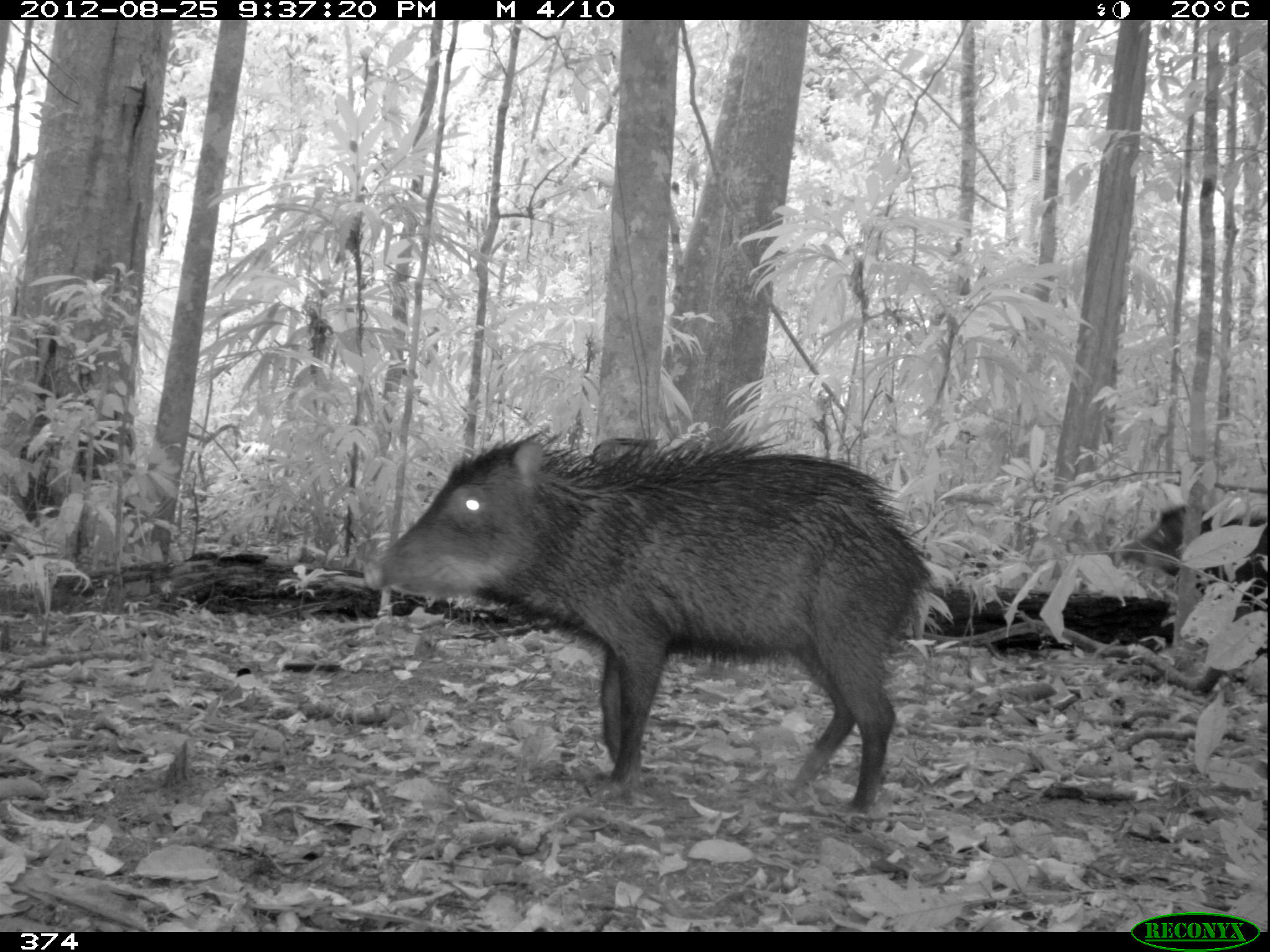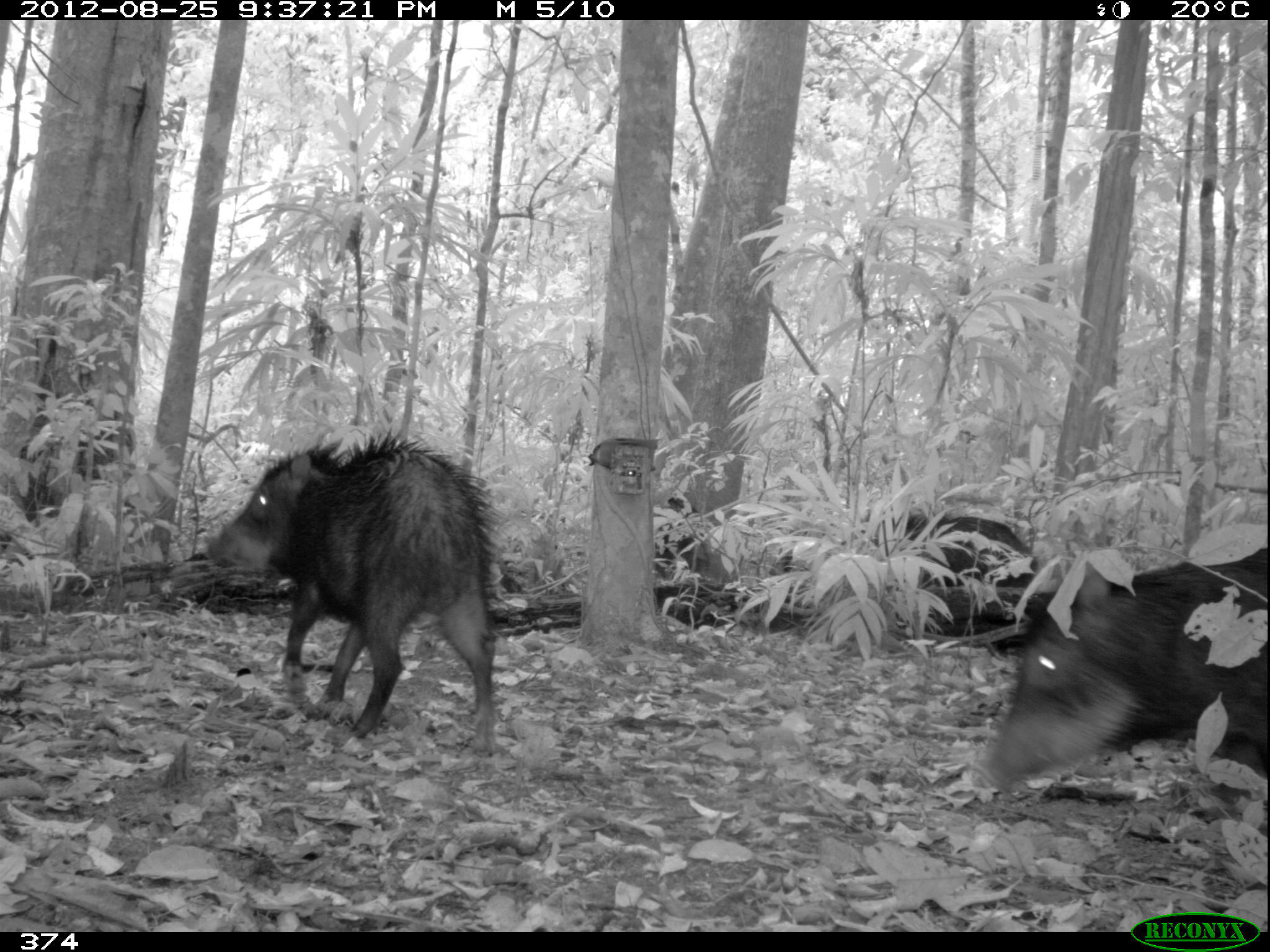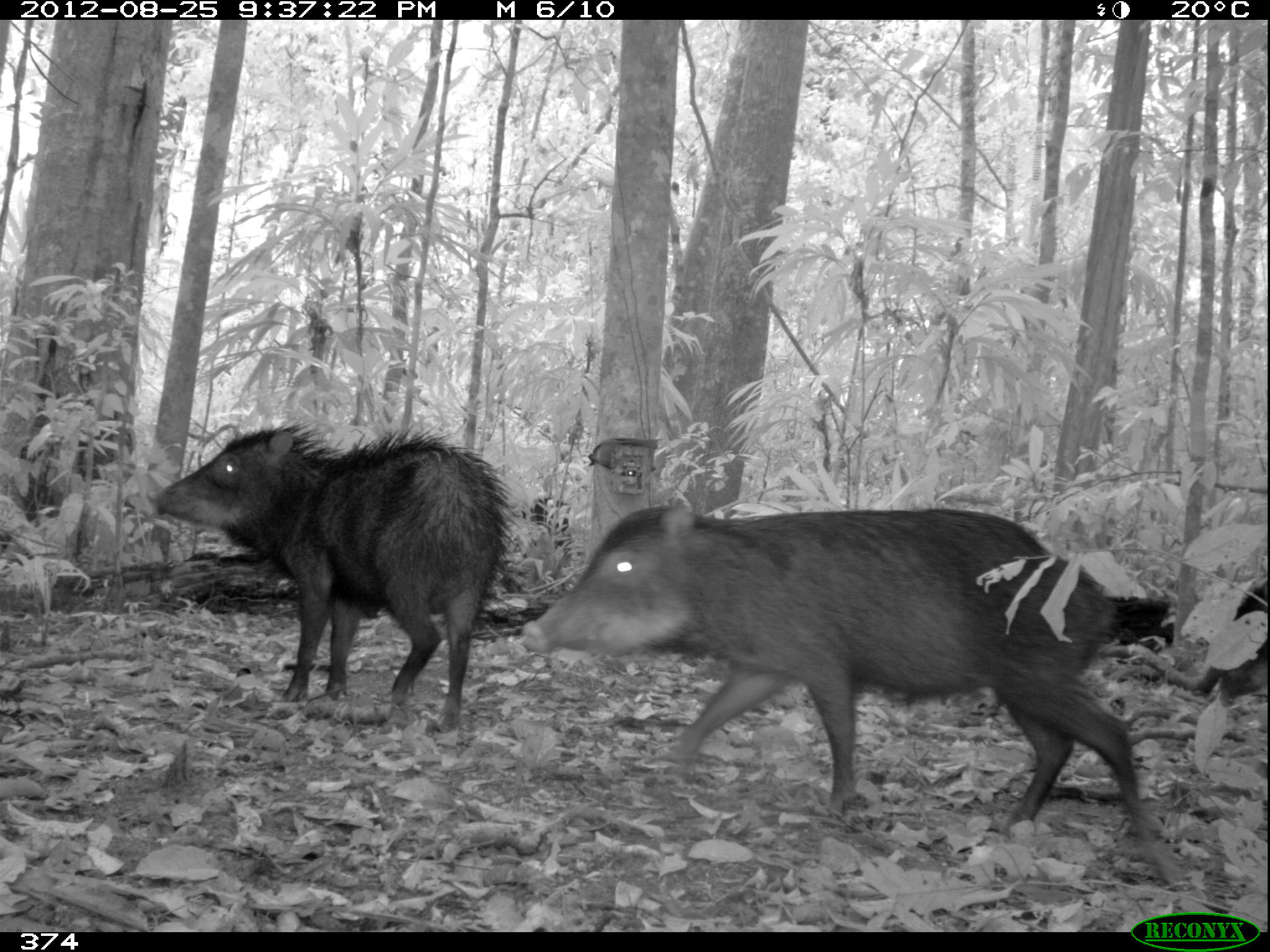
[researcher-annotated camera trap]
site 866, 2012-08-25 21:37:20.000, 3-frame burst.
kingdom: Animalia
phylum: Chordata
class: Mammalia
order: Artiodactyla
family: Tayassuidae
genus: Tayassu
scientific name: Tayassu pecari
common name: white-lipped peccary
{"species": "Tayassu pecari (white-lipped peccary)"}